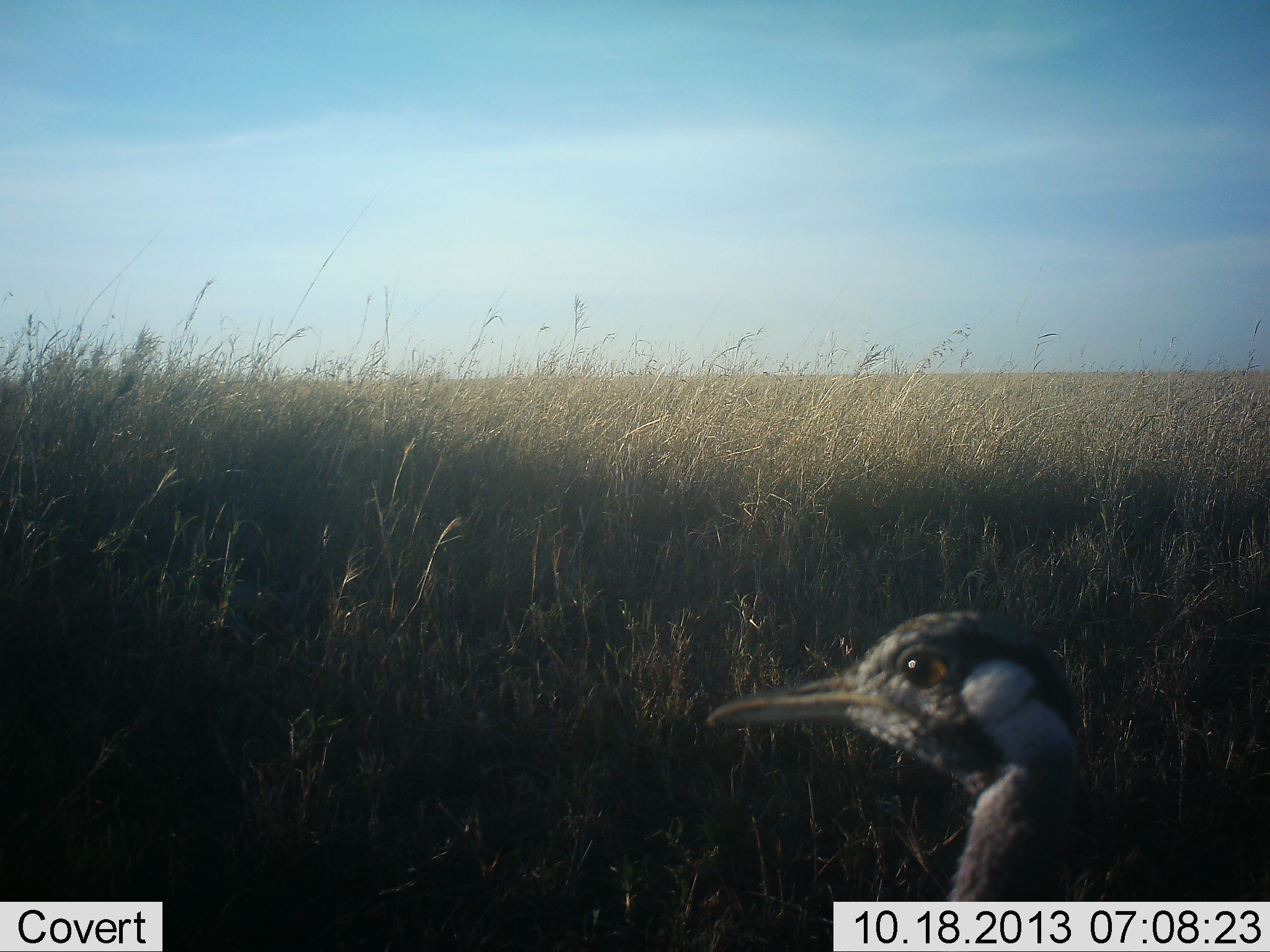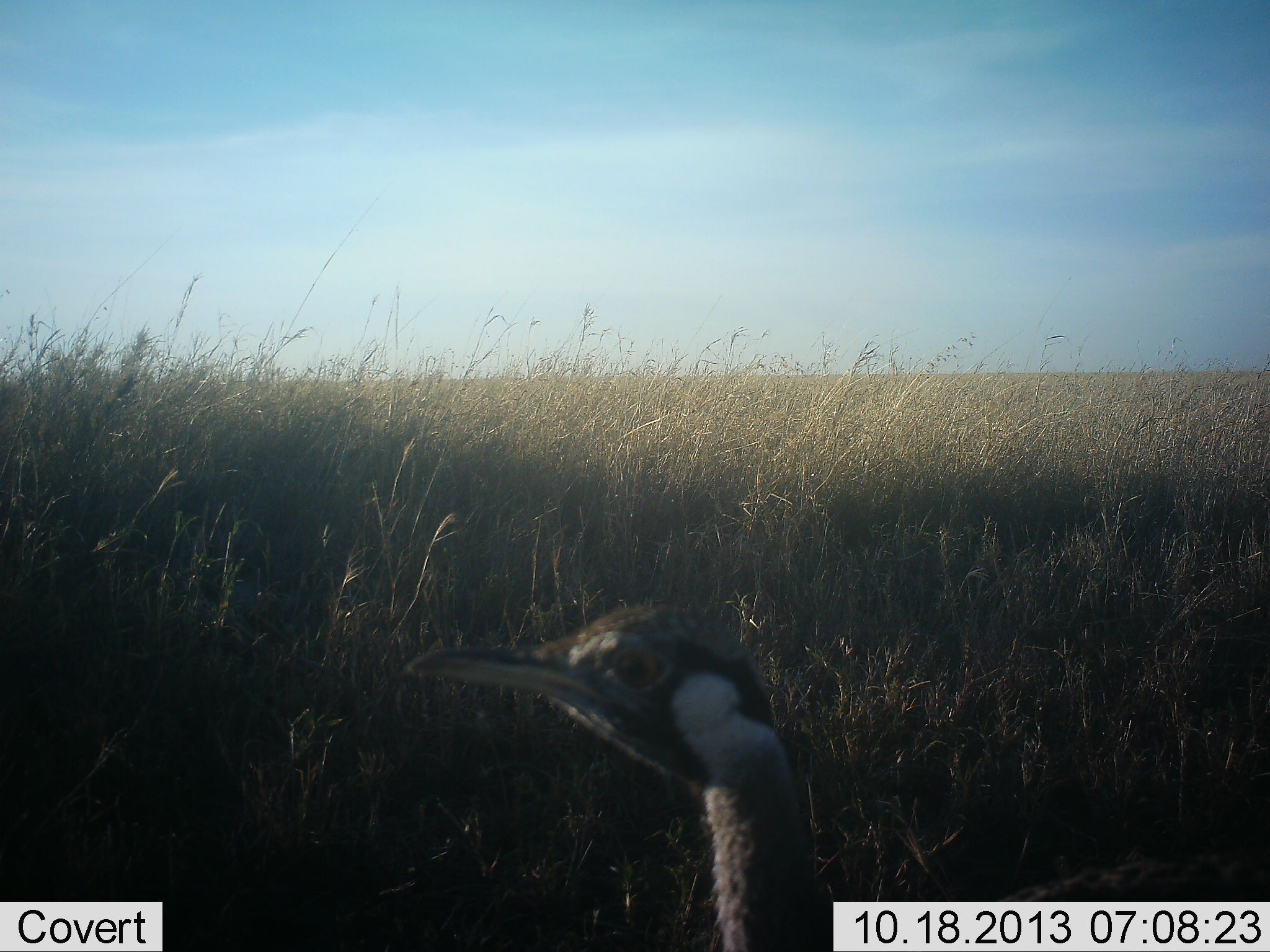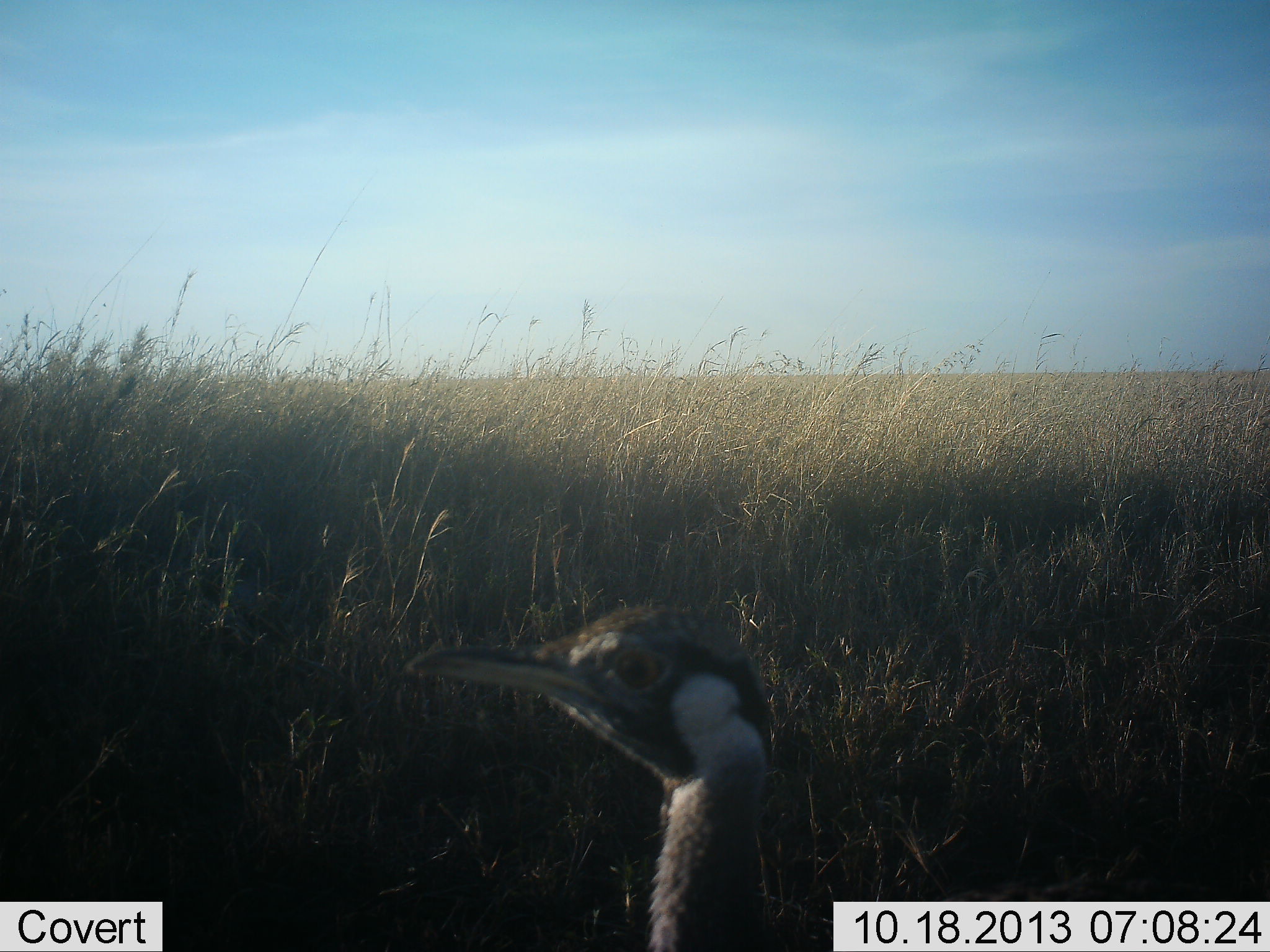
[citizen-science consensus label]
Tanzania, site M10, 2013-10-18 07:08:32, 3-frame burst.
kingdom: Animalia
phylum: Chordata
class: Aves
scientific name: Aves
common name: bird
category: otherbird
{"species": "otherbird (bird) (Aves)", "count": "1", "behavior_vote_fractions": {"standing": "42%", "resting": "0%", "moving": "53%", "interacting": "5%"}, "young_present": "0%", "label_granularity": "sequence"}